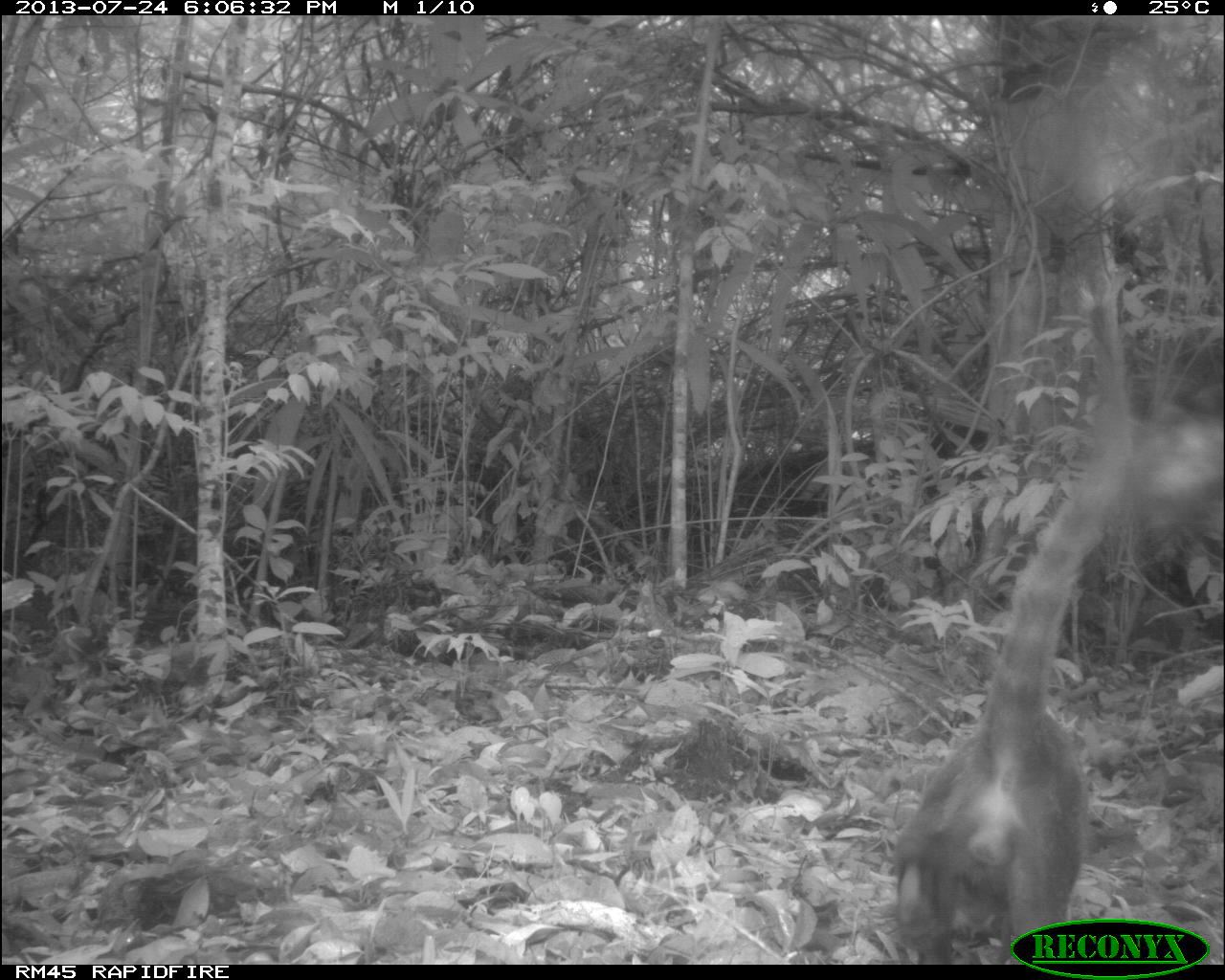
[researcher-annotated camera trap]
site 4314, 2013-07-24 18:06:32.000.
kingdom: Animalia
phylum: Chordata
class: Mammalia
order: Carnivora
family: Procyonidae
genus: Nasua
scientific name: Nasua narica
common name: white-nosed coati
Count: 1.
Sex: male.